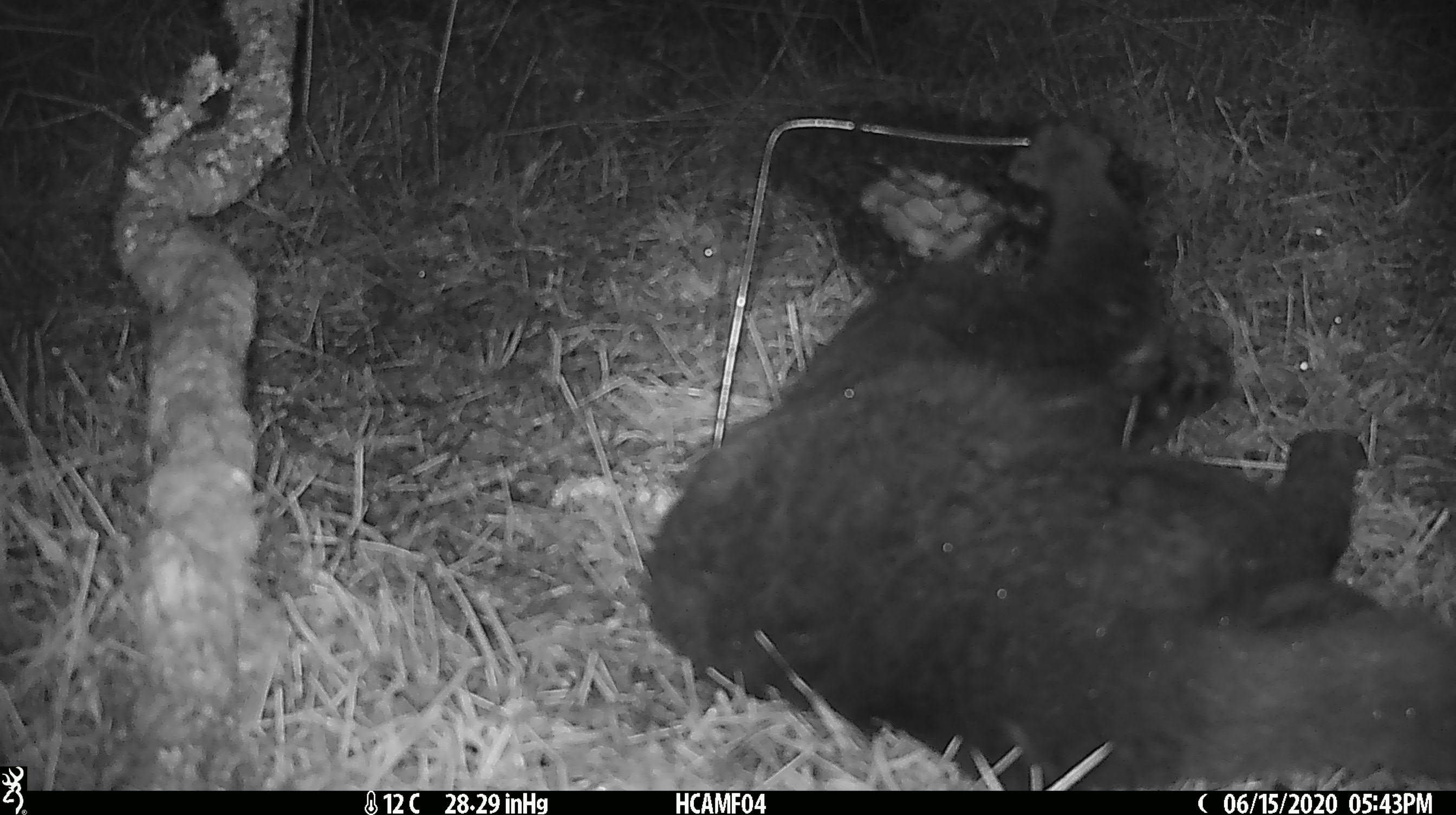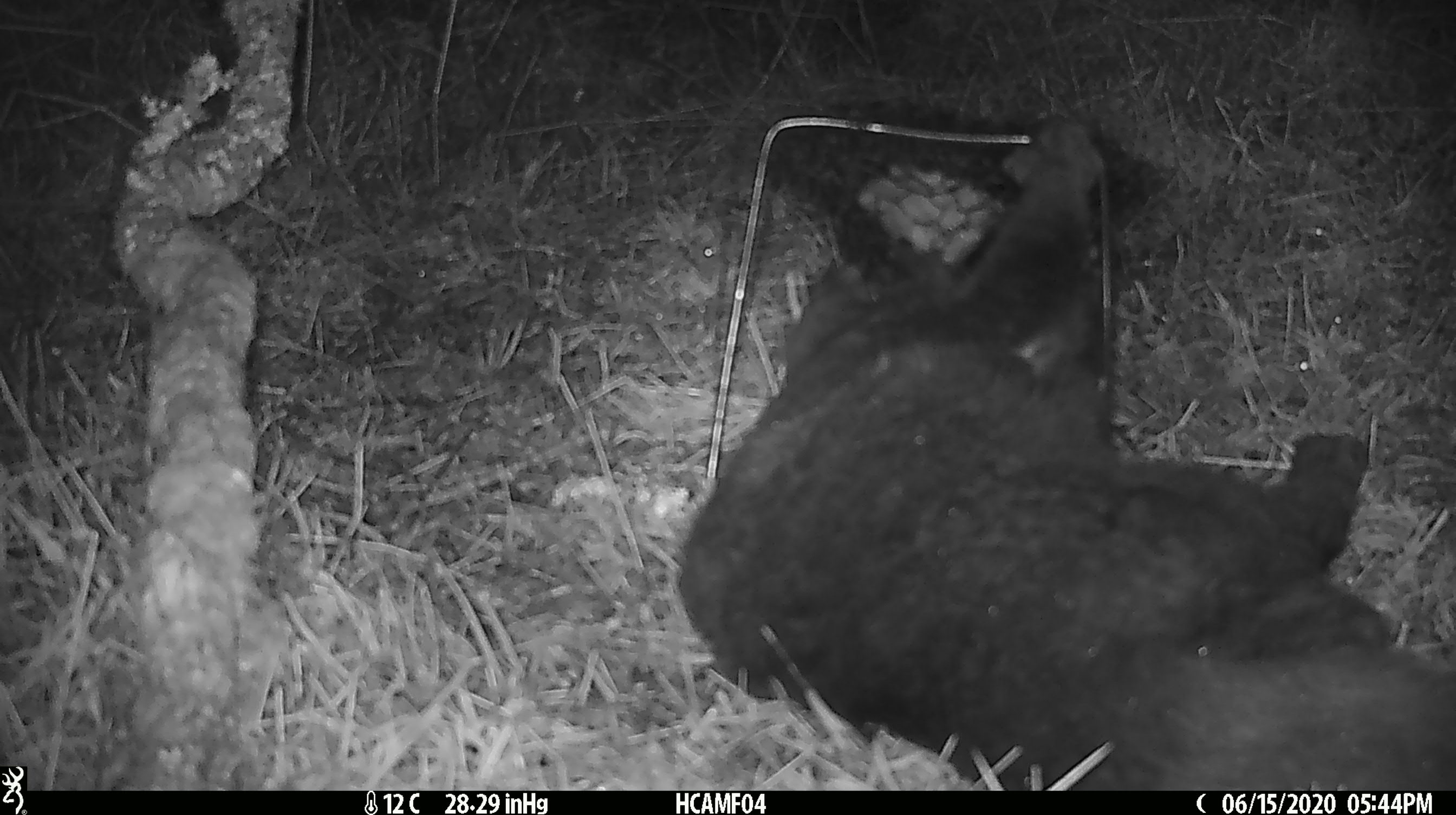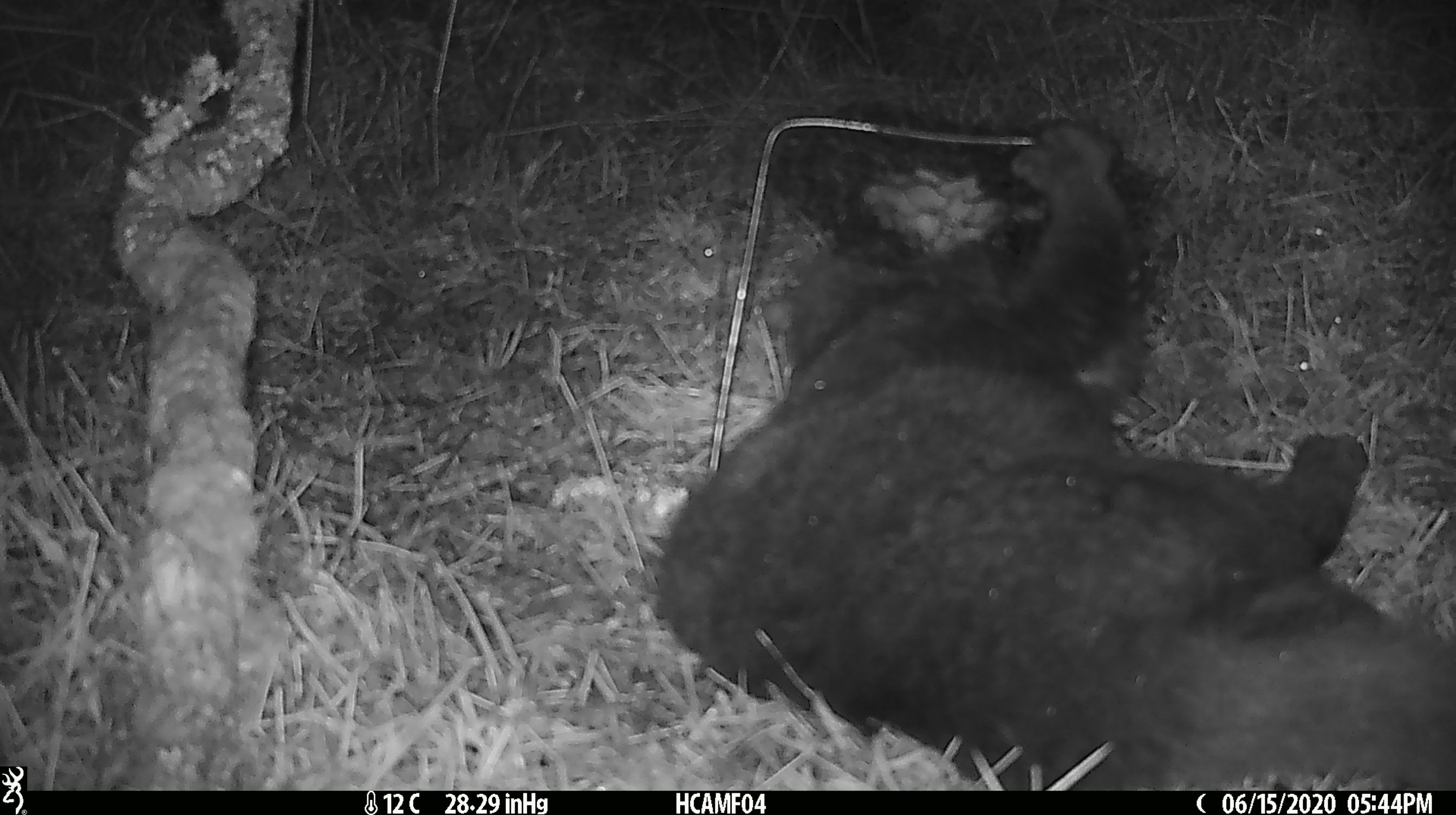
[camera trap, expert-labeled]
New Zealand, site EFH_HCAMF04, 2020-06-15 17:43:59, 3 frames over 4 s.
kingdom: Animalia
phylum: Chordata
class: Mammalia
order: Carnivora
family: Felidae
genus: Felis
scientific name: Felis catus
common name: domestic cat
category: cat